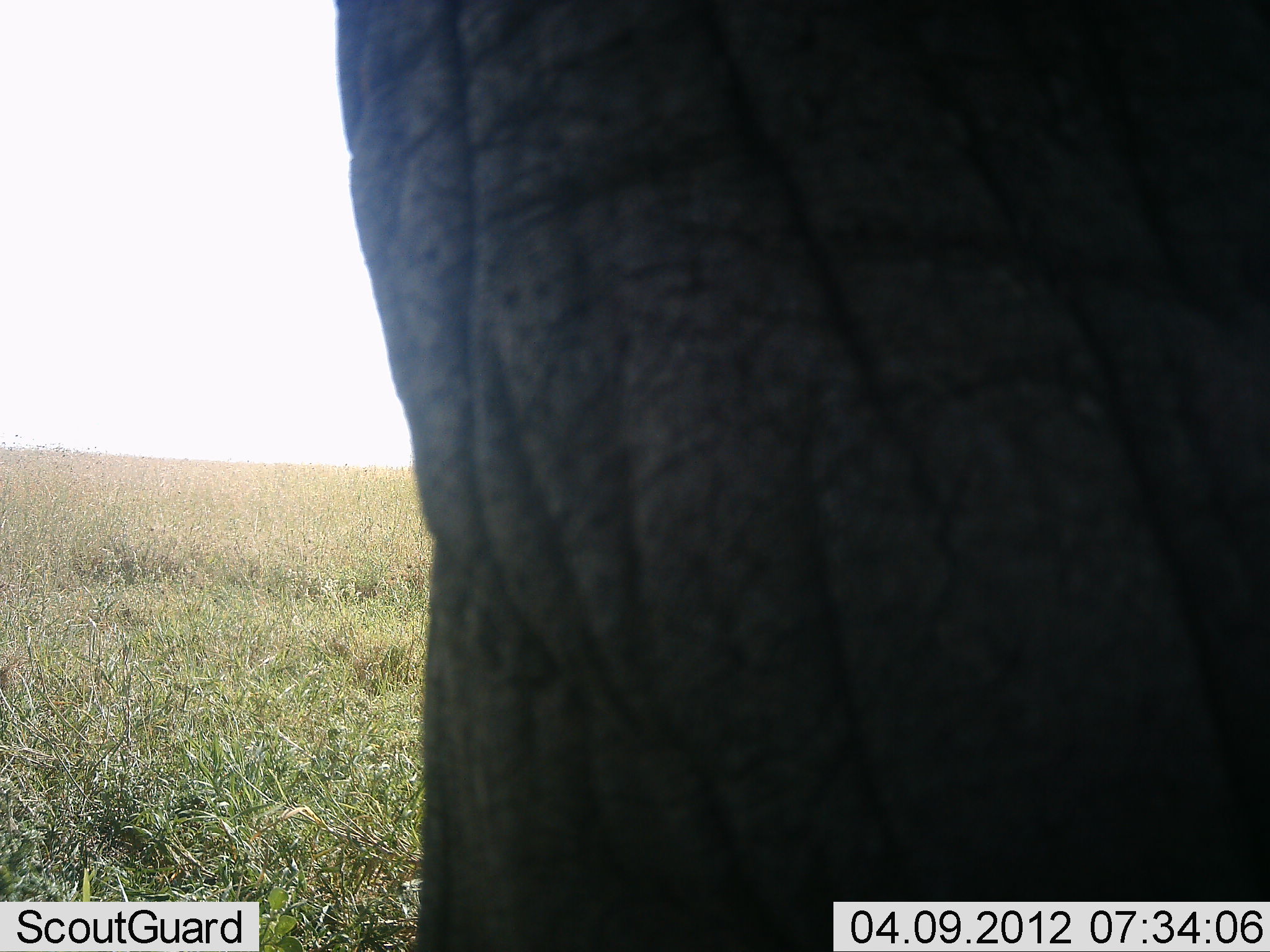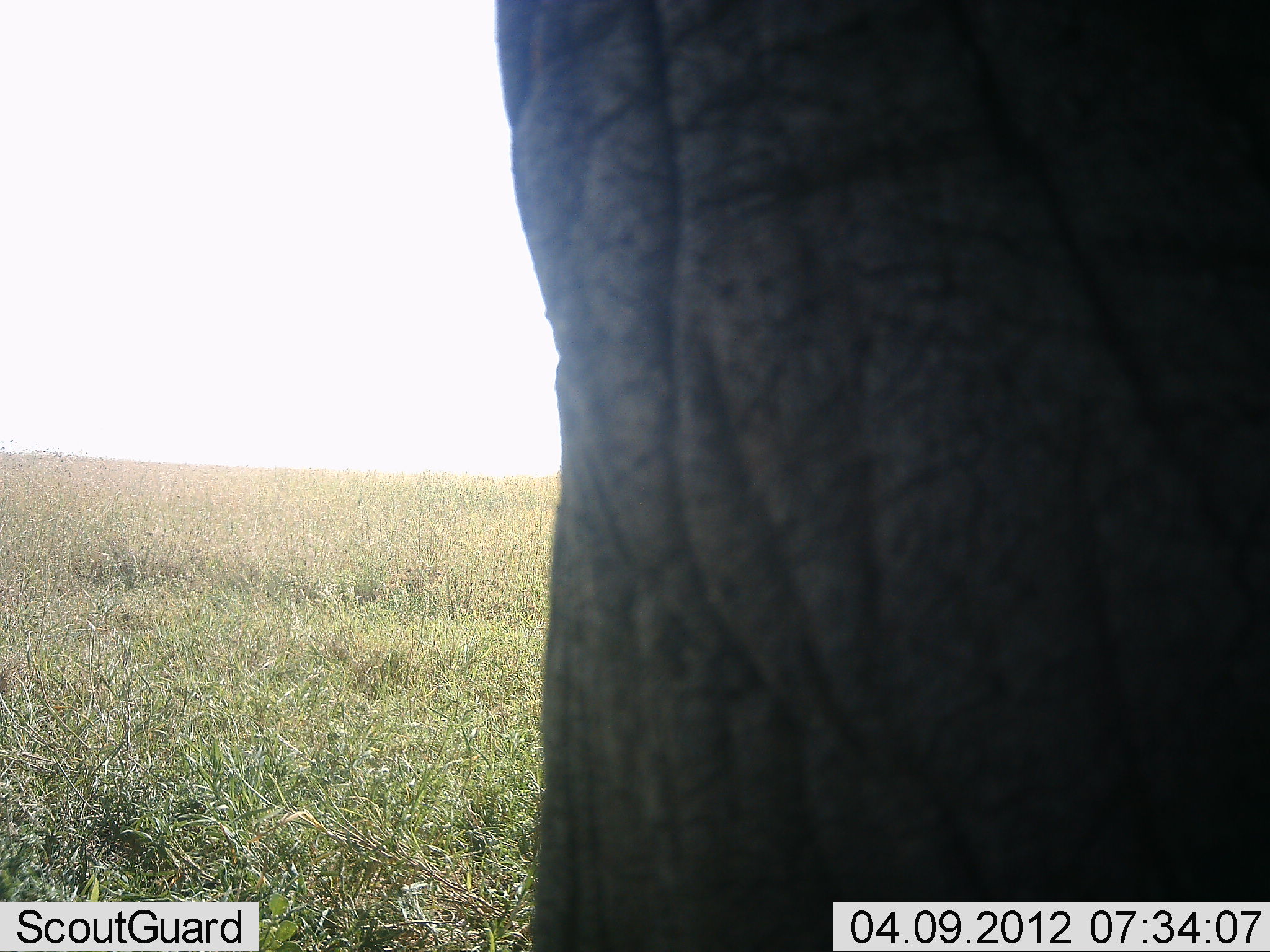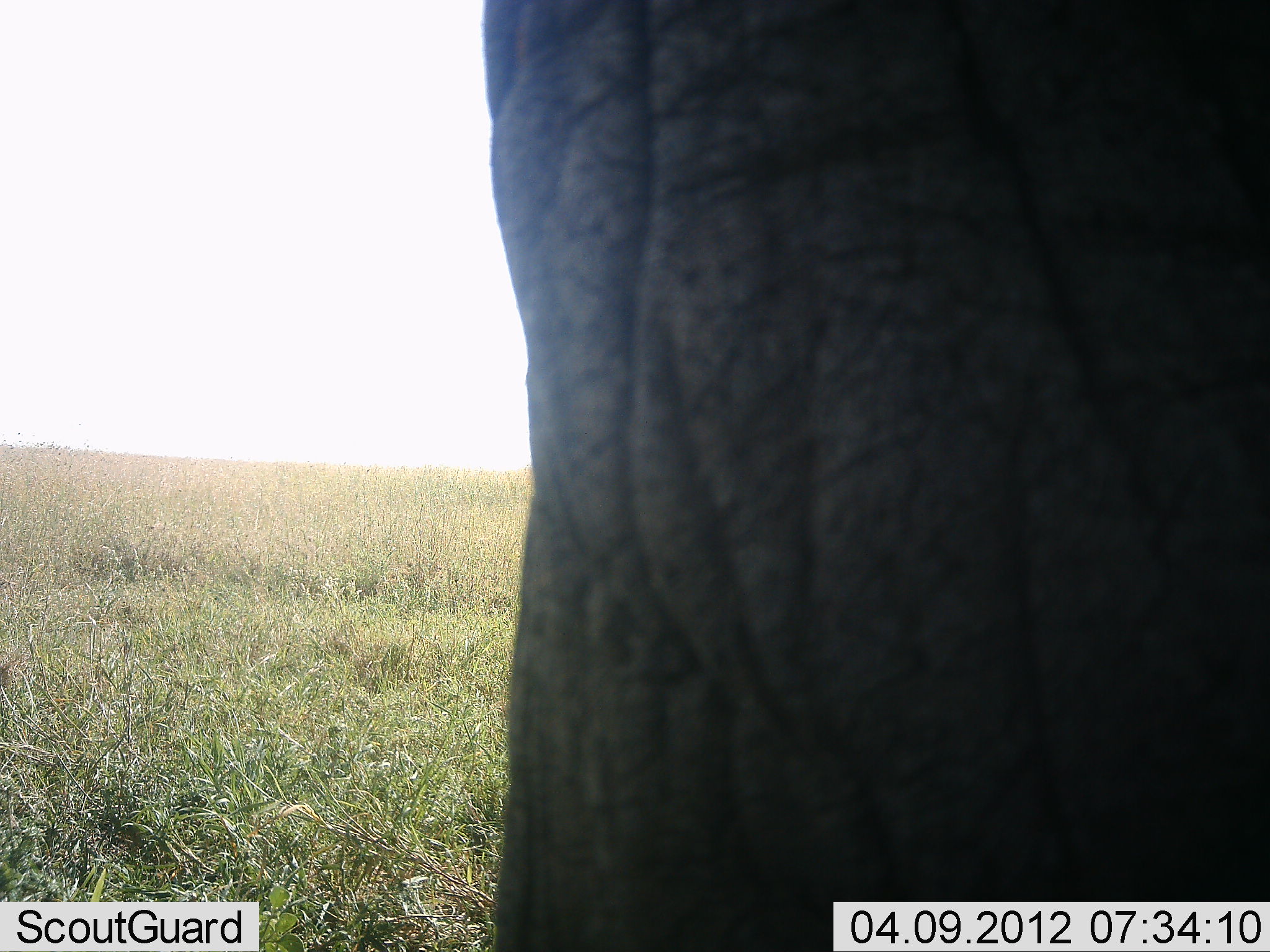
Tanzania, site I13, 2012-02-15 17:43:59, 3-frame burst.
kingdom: Animalia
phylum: Chordata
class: Mammalia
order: Proboscidea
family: Elephantidae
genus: Loxodonta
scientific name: Loxodonta africana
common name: african bush elephant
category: elephant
Elephant (african bush elephant) (Loxodonta africana), count 1. Behavior (volunteer vote fractions): standing 80%, resting 0%, moving 20%, interacting 0%. Young present (vote fraction): 0%. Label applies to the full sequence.